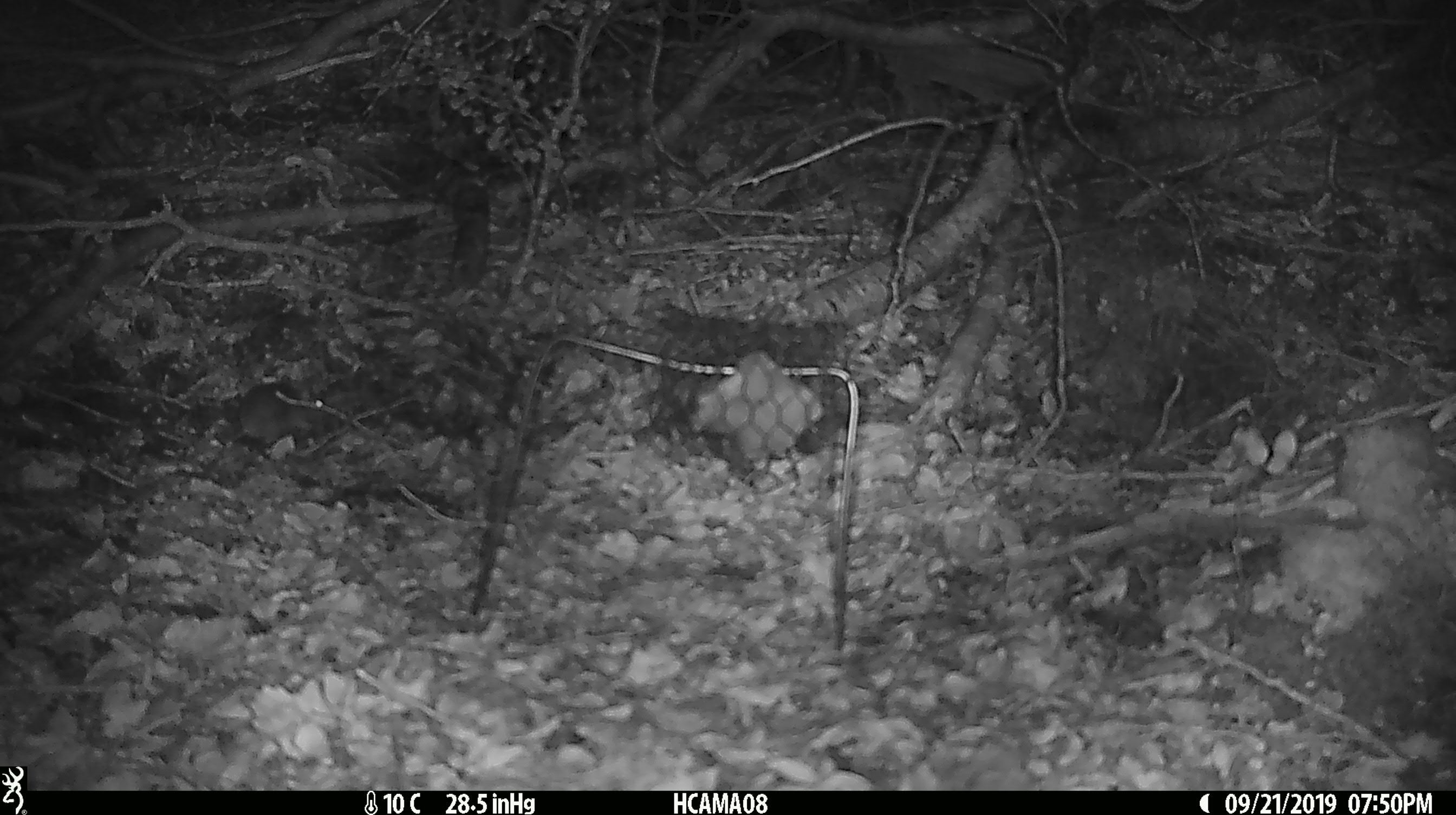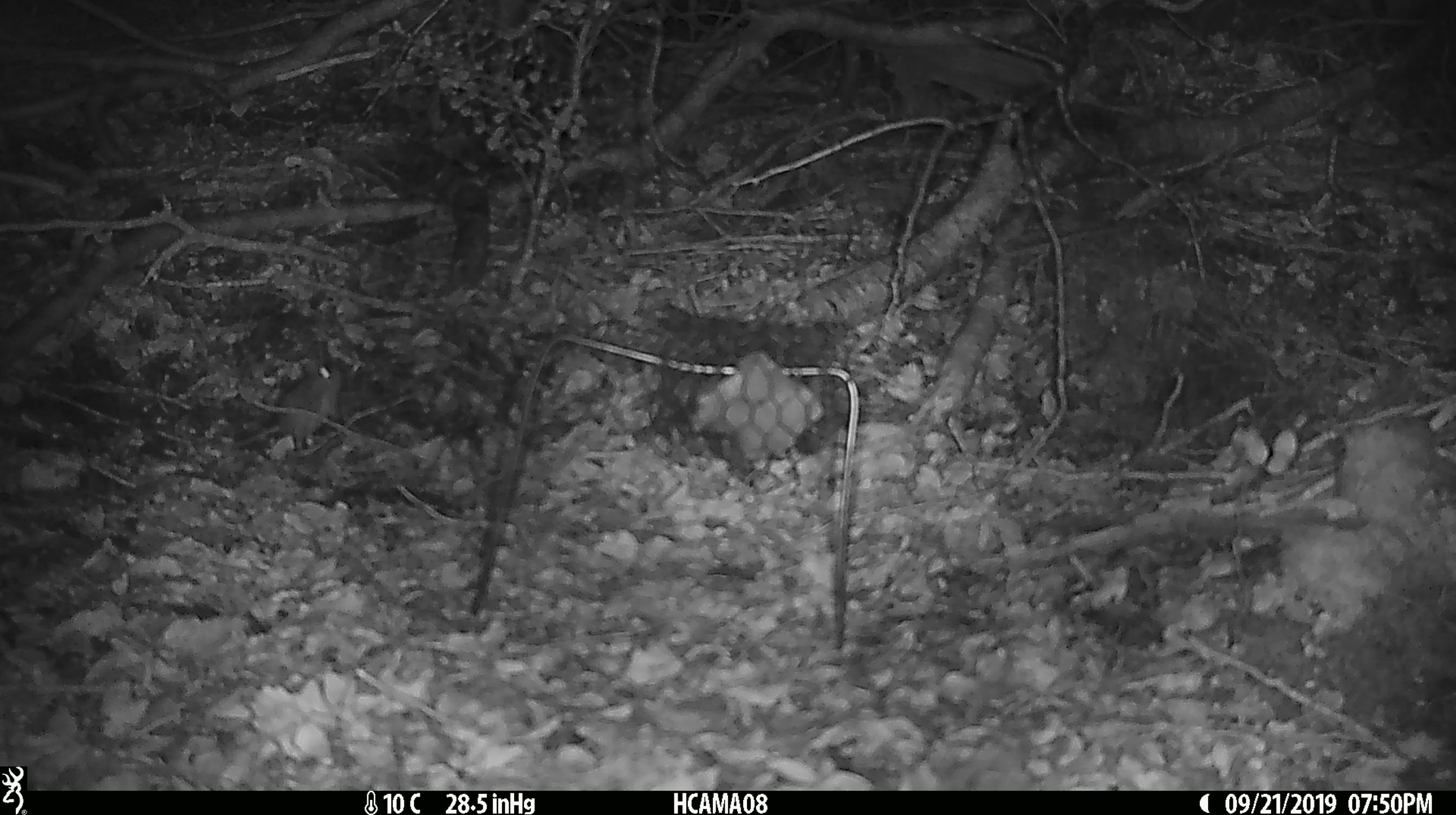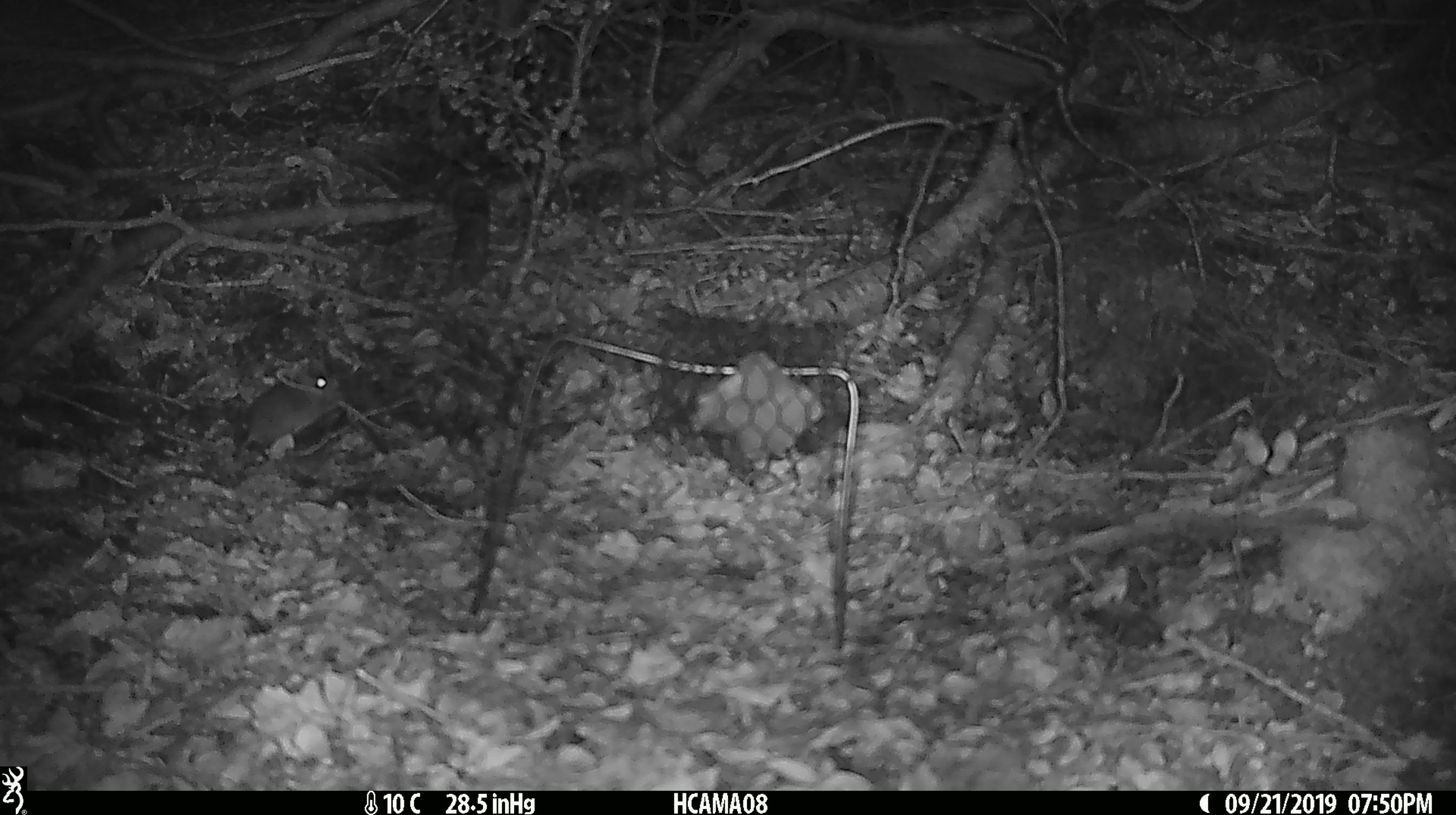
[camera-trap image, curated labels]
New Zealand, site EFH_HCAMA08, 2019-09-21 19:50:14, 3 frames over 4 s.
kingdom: Animalia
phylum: Chordata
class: Mammalia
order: Rodentia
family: Muridae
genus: Mus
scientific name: Mus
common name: mouse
Mouse (Mus).